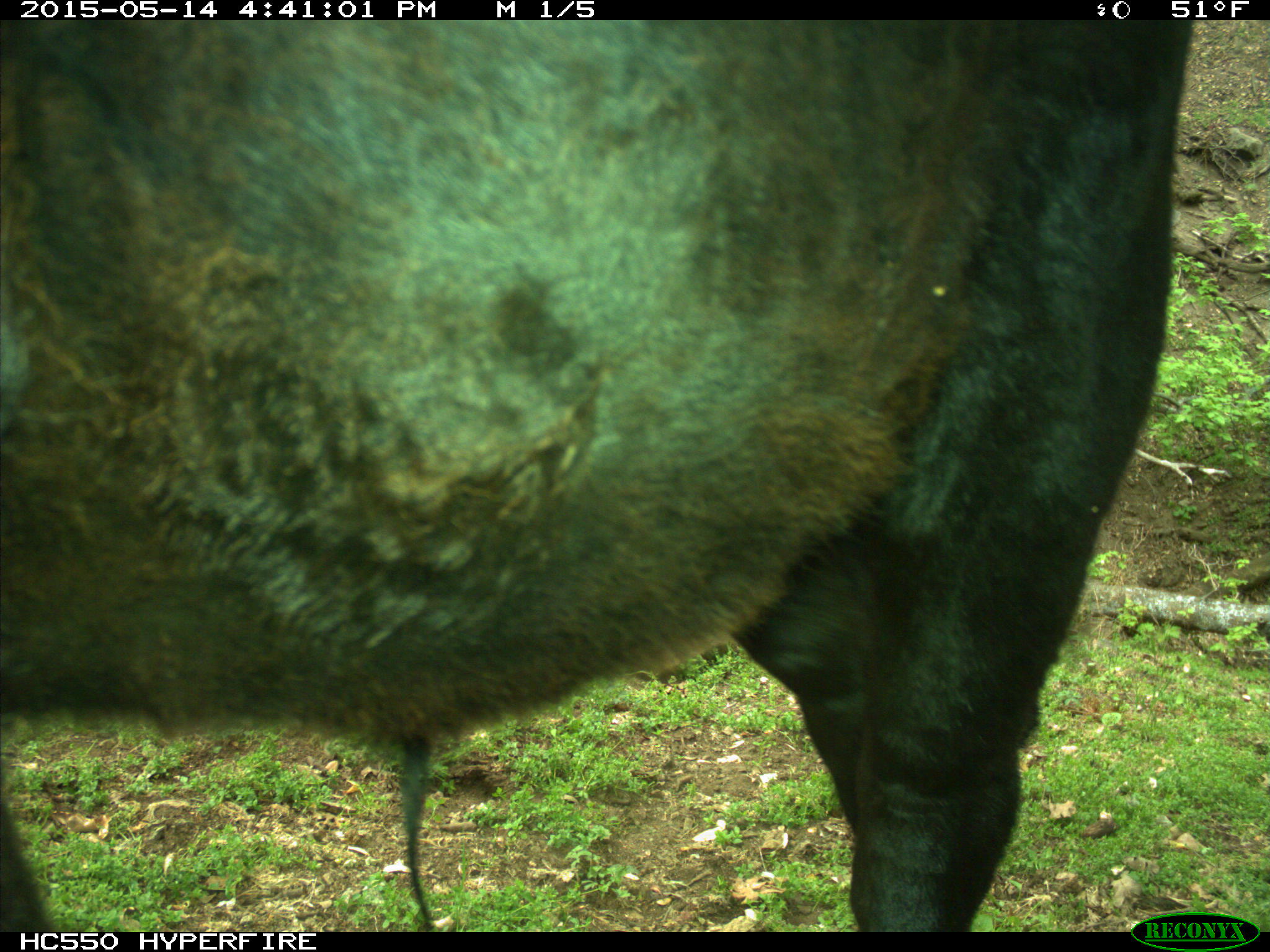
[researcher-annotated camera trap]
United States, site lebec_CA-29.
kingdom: Animalia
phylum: Chordata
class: Mammalia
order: Artiodactyla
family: Bovidae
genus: Bos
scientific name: Bos taurus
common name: domestic cow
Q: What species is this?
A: Bos taurus (domestic cow).